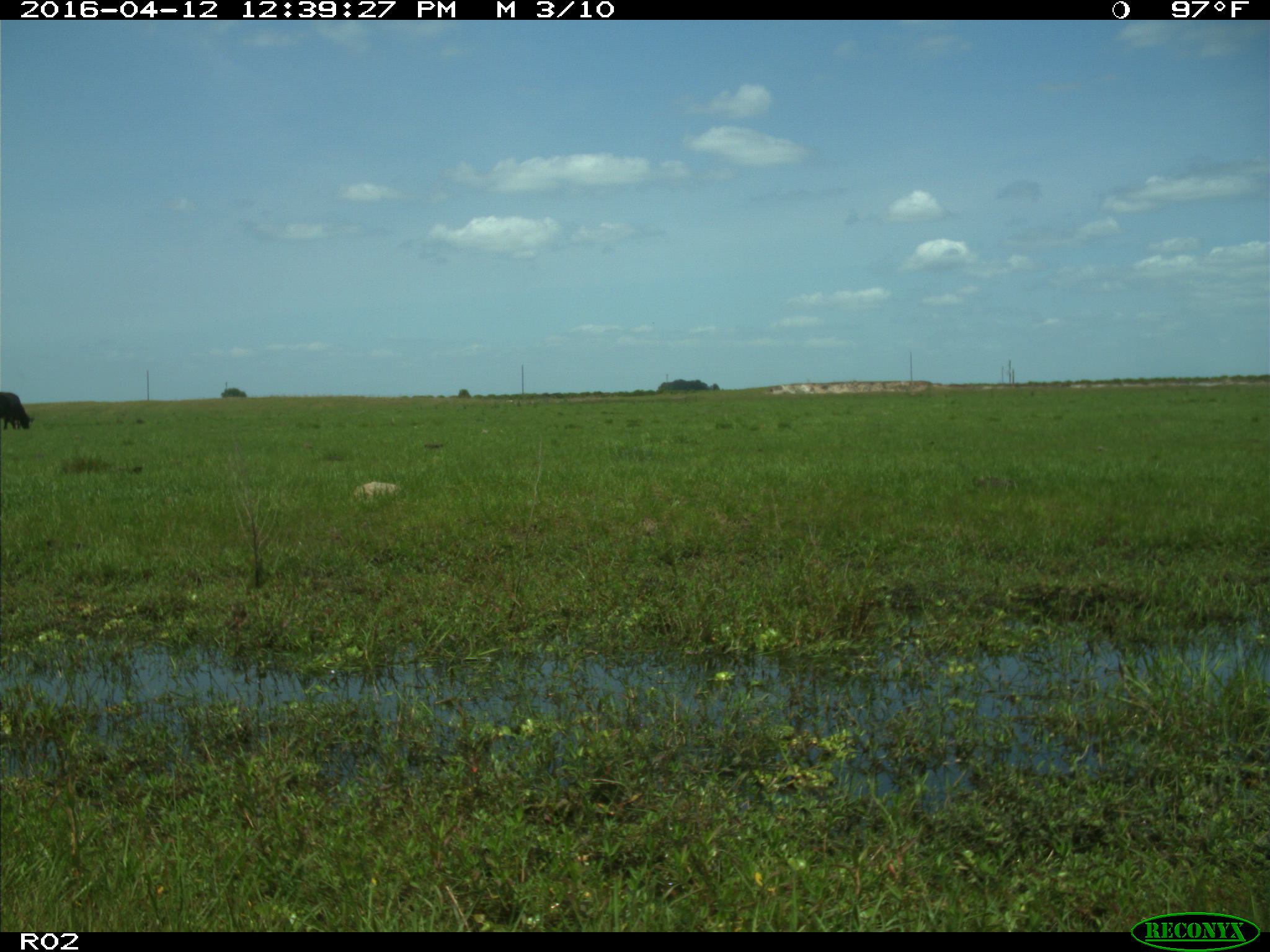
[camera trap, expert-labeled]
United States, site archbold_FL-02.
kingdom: Animalia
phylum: Chordata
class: Mammalia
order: Artiodactyla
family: Bovidae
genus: Bos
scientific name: Bos taurus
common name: domestic cow